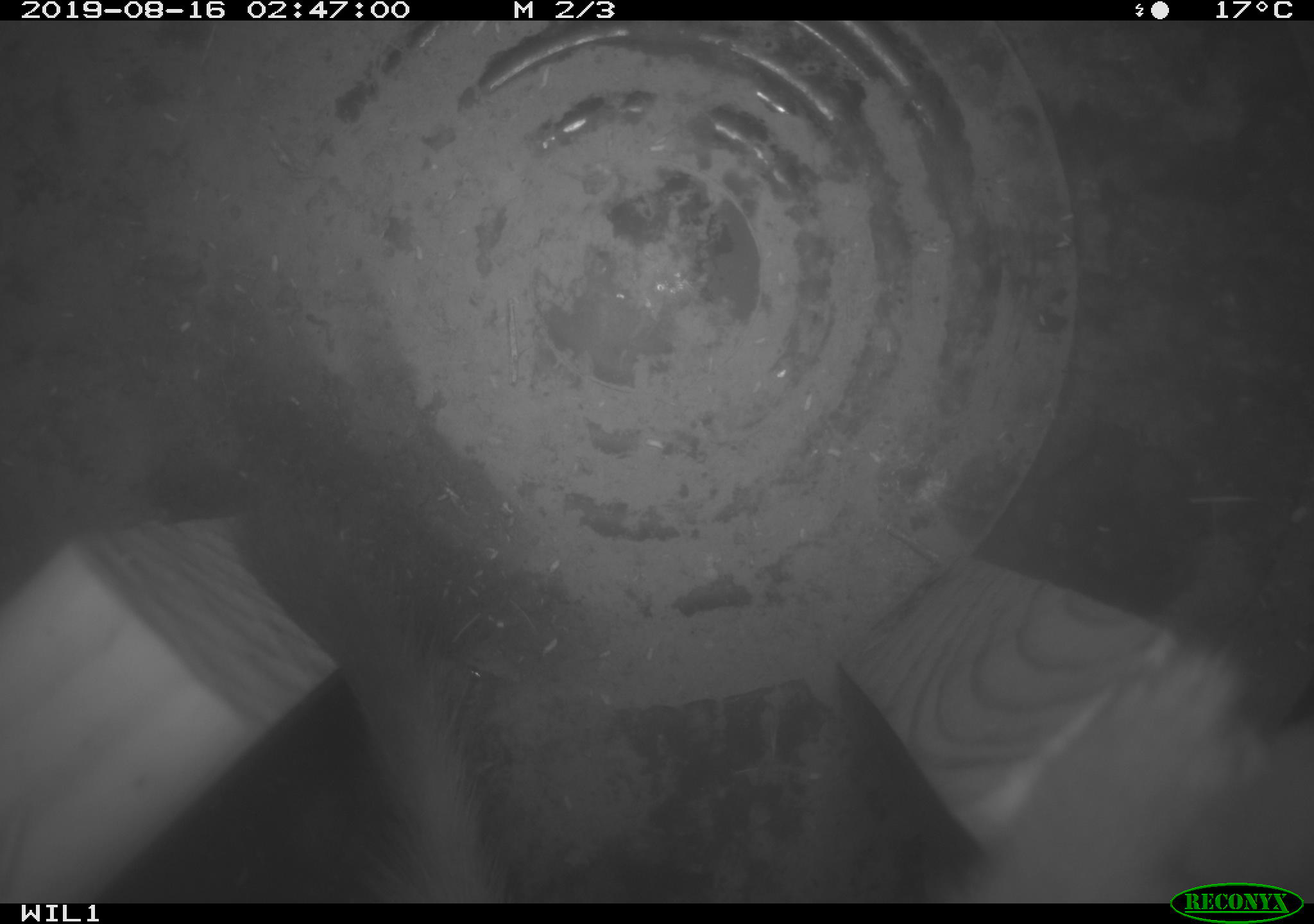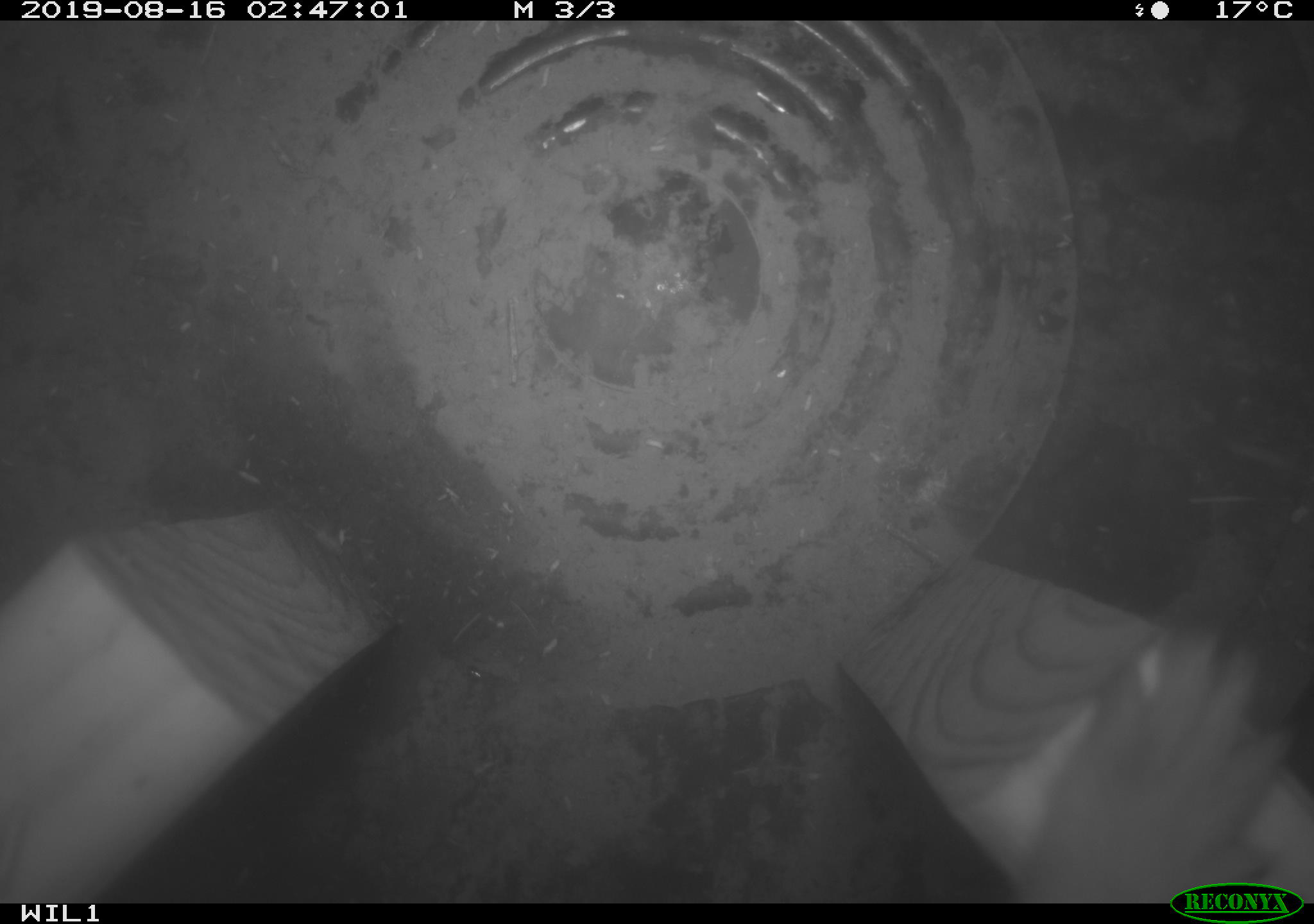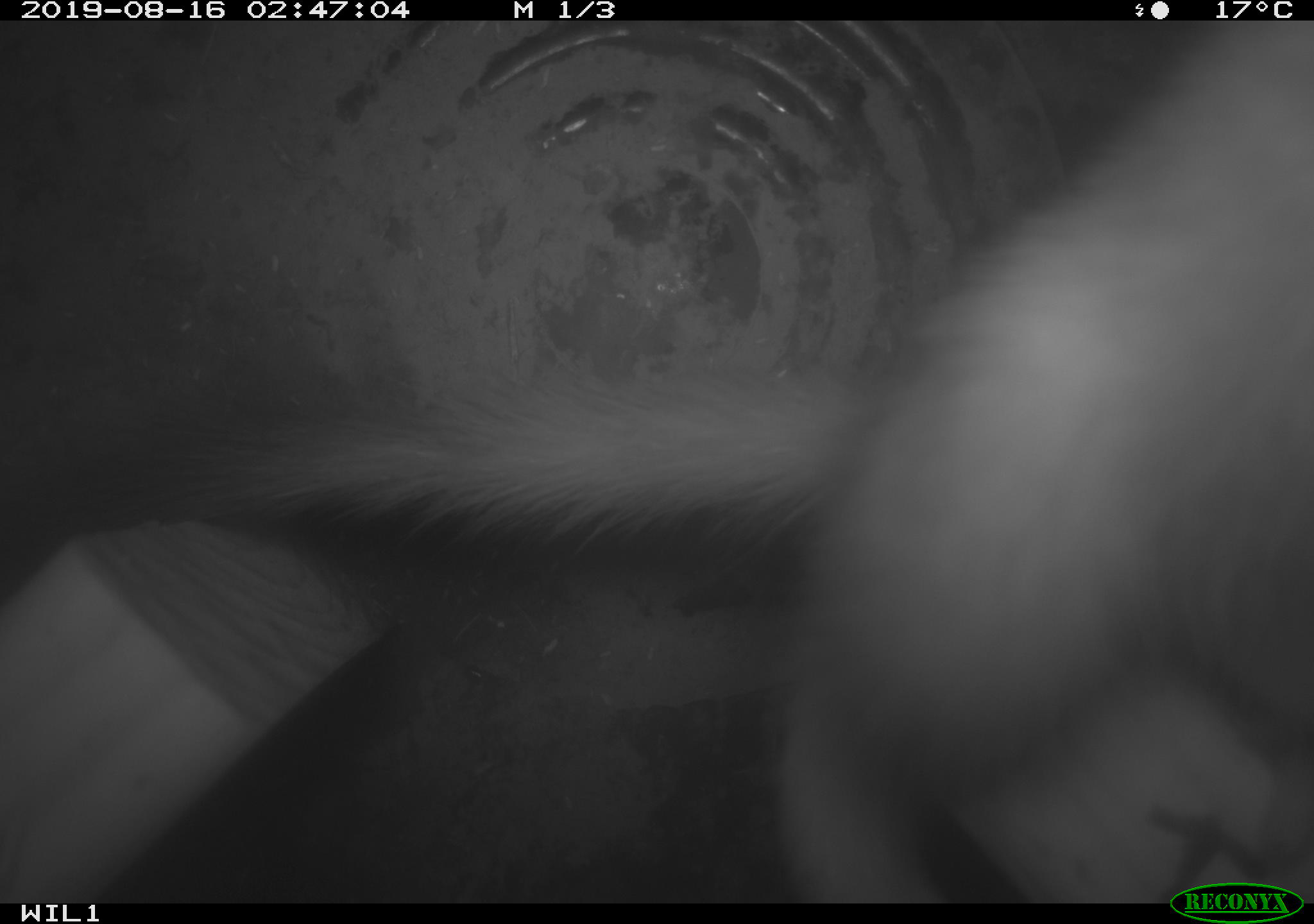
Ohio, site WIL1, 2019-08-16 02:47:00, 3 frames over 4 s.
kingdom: Animalia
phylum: Chordata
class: Mammalia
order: Carnivora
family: Mustelidae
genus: Neogale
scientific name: Neogale frenata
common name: long-tailed weasel